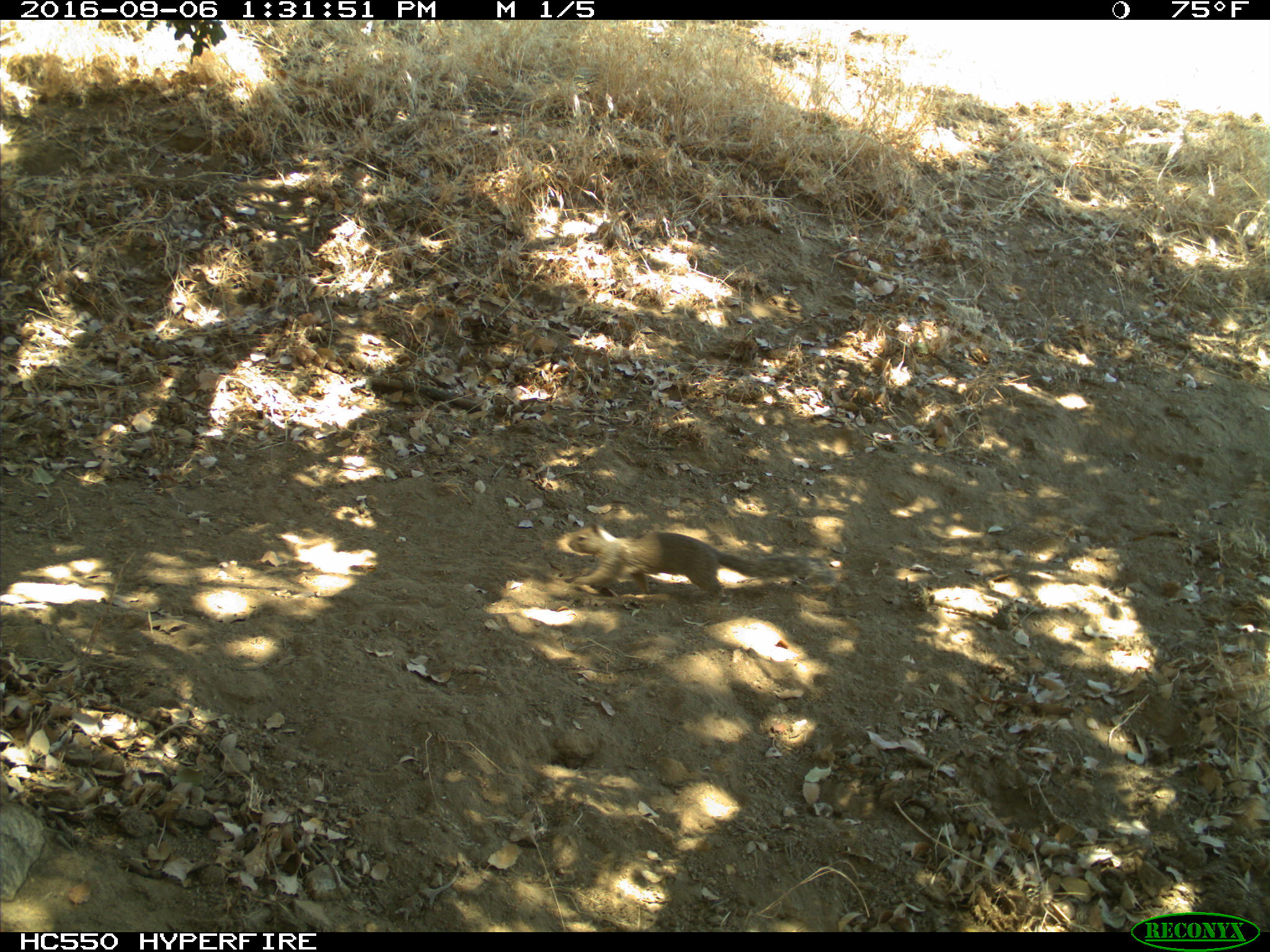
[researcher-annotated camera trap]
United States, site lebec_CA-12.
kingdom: Animalia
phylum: Chordata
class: Mammalia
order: Rodentia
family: Sciuridae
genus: Otospermophilus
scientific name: Otospermophilus beecheyi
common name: california ground squirrel